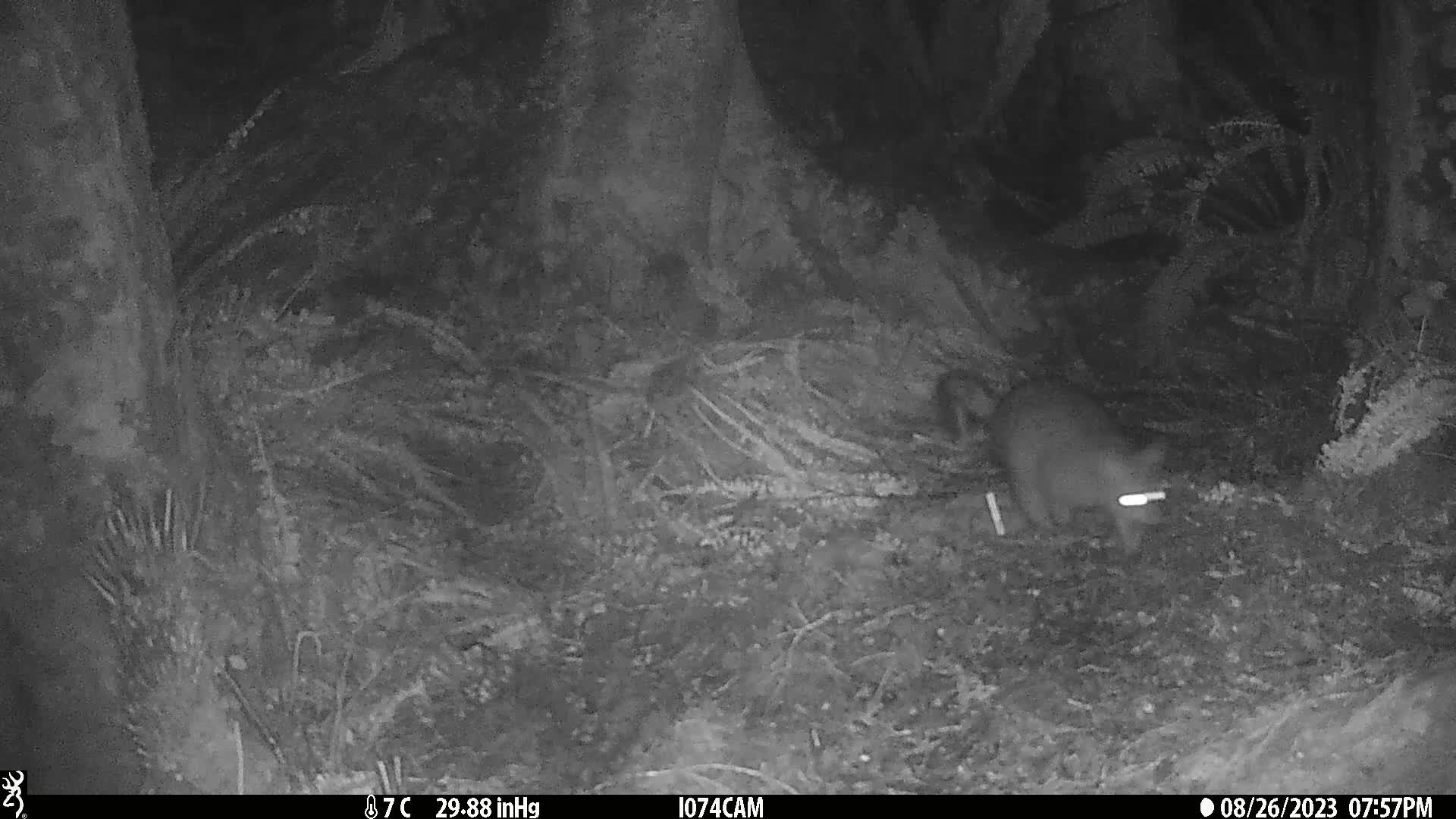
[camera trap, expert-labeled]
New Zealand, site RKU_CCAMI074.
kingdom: Animalia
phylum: Chordata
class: Mammalia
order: Diprotodontia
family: Phalangeridae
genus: Trichosurus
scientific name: Trichosurus vulpecula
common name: common brushtail possum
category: possum